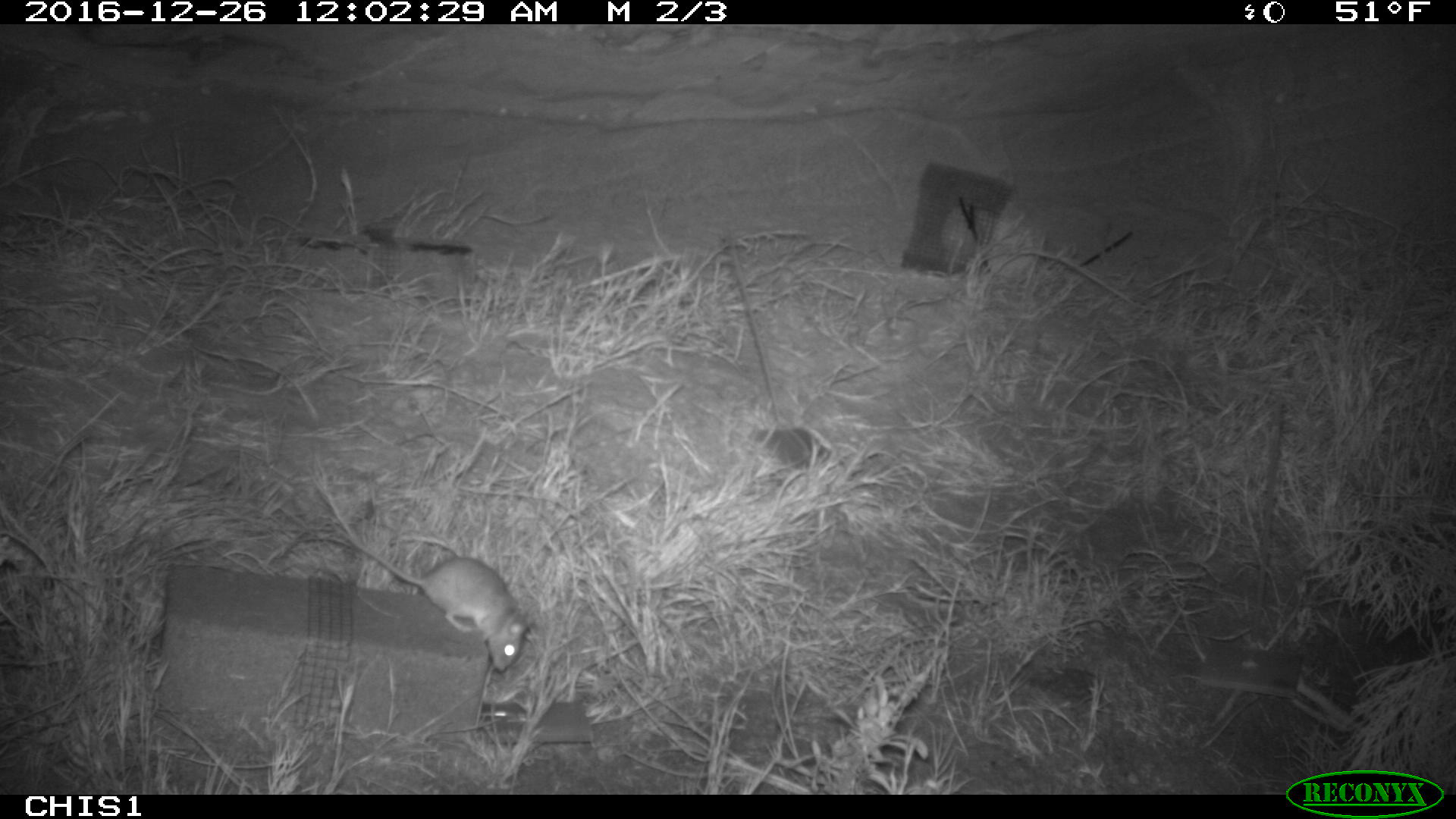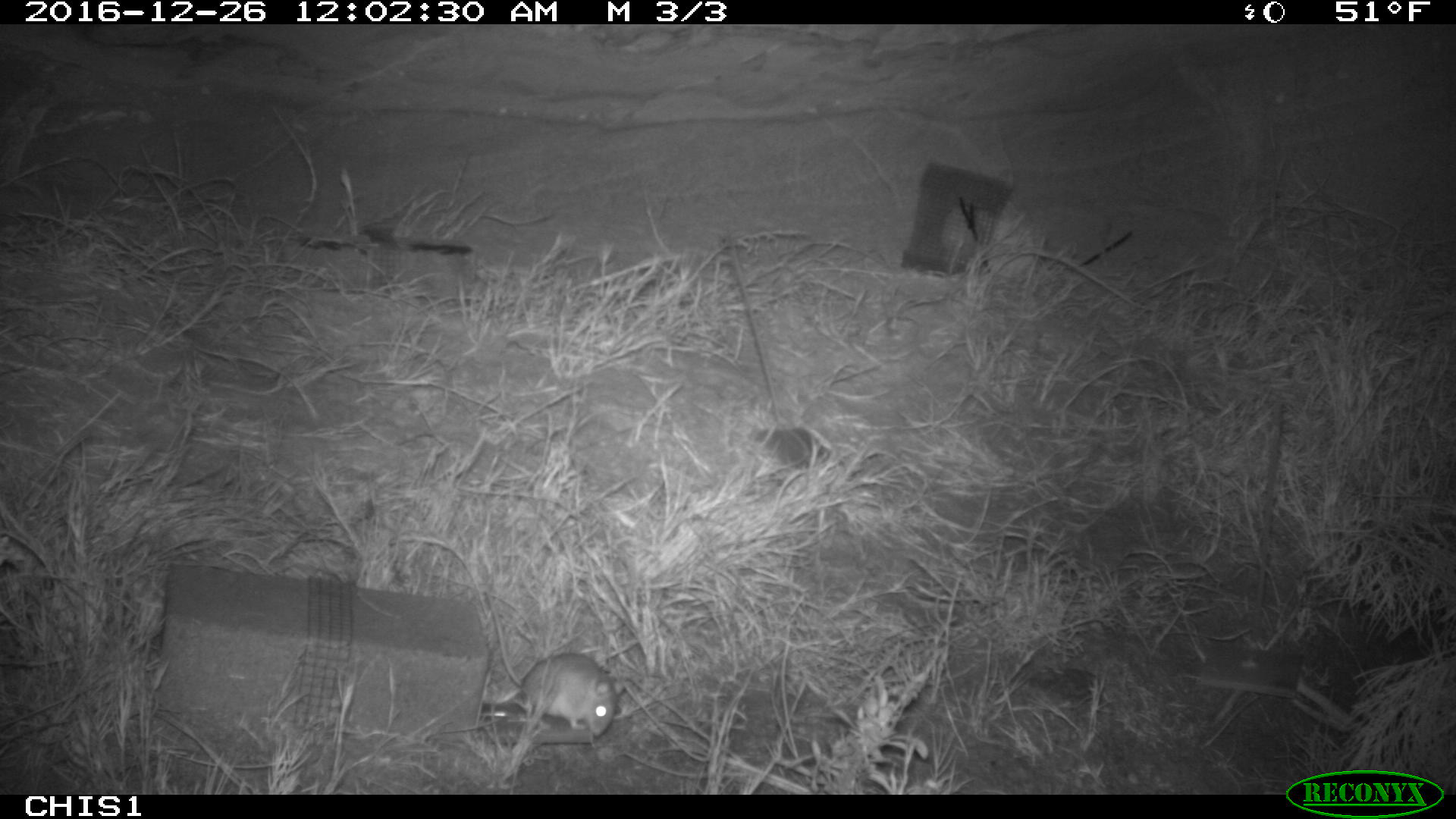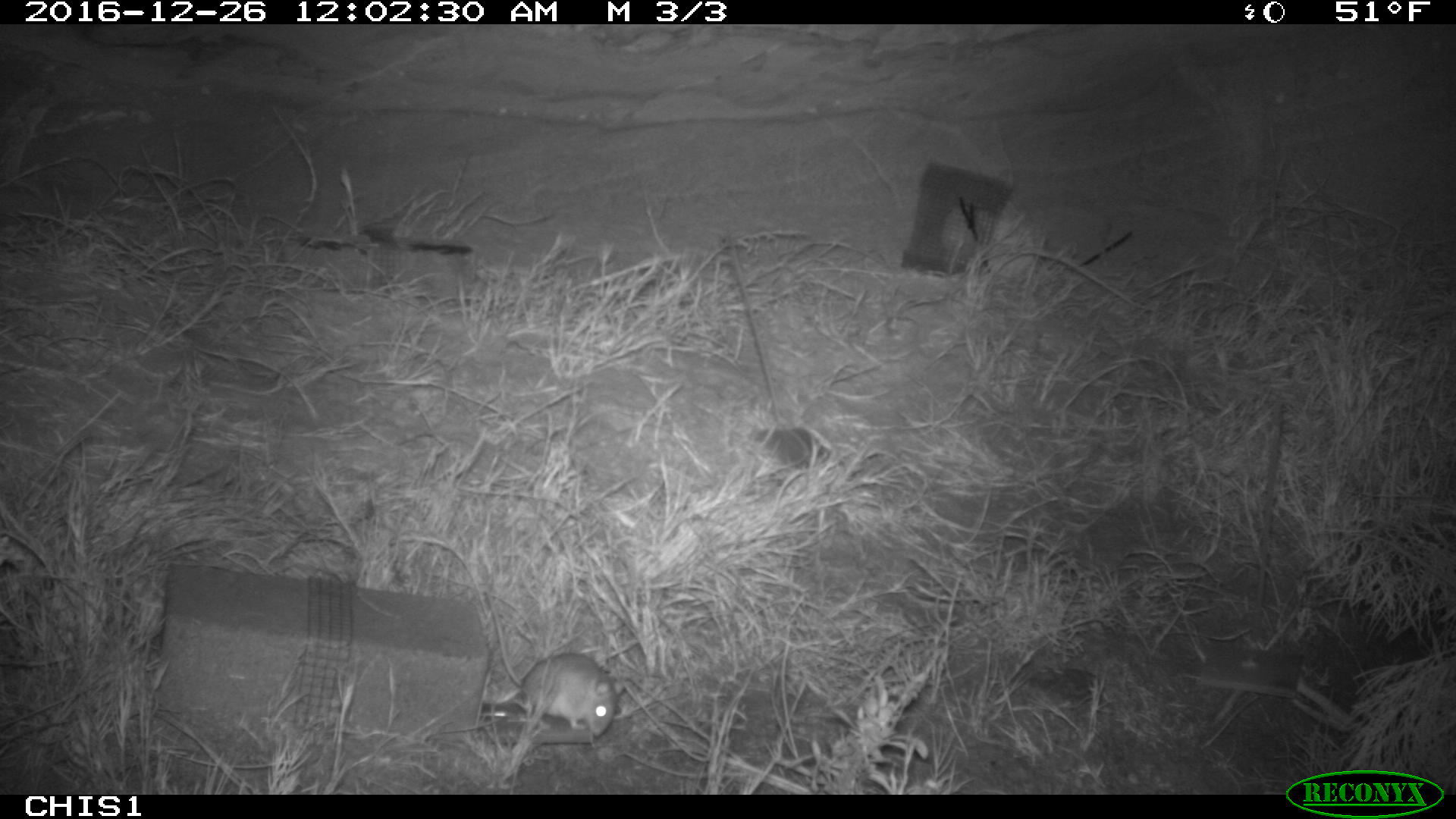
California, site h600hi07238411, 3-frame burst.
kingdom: Animalia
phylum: Chordata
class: Mammalia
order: Rodentia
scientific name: Rodentia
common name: rodent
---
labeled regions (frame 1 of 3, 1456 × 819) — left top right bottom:
rodent: 328 516 535 671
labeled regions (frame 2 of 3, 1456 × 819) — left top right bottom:
rodent: 485 585 626 736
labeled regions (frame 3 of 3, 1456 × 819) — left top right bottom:
rodent: 484 588 624 736